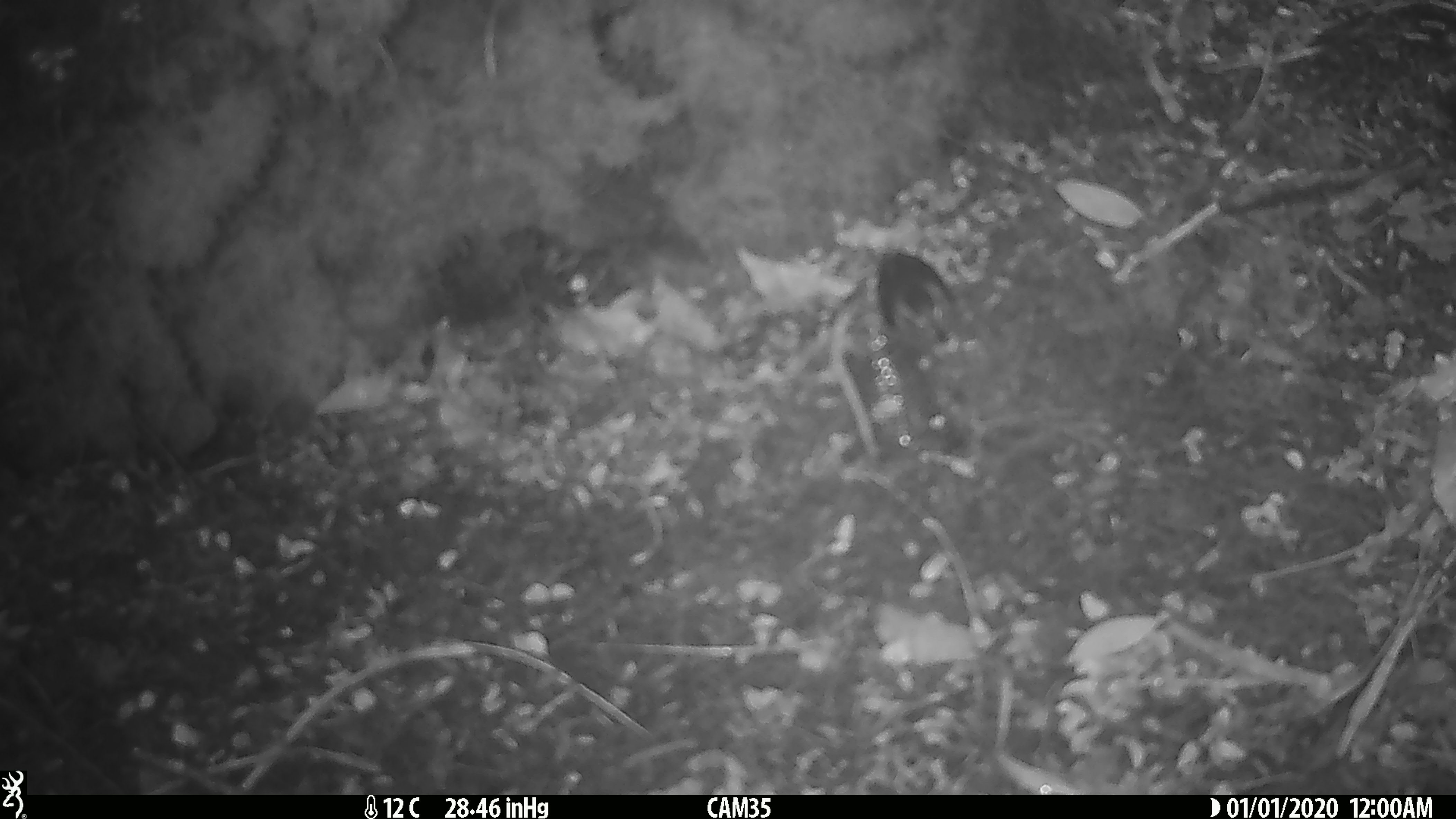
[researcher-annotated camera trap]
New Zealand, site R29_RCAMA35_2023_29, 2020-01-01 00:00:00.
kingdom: Animalia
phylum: Chordata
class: Aves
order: Passeriformes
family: Acanthisittidae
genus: Acanthisitta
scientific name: Acanthisitta chloris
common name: rifleman